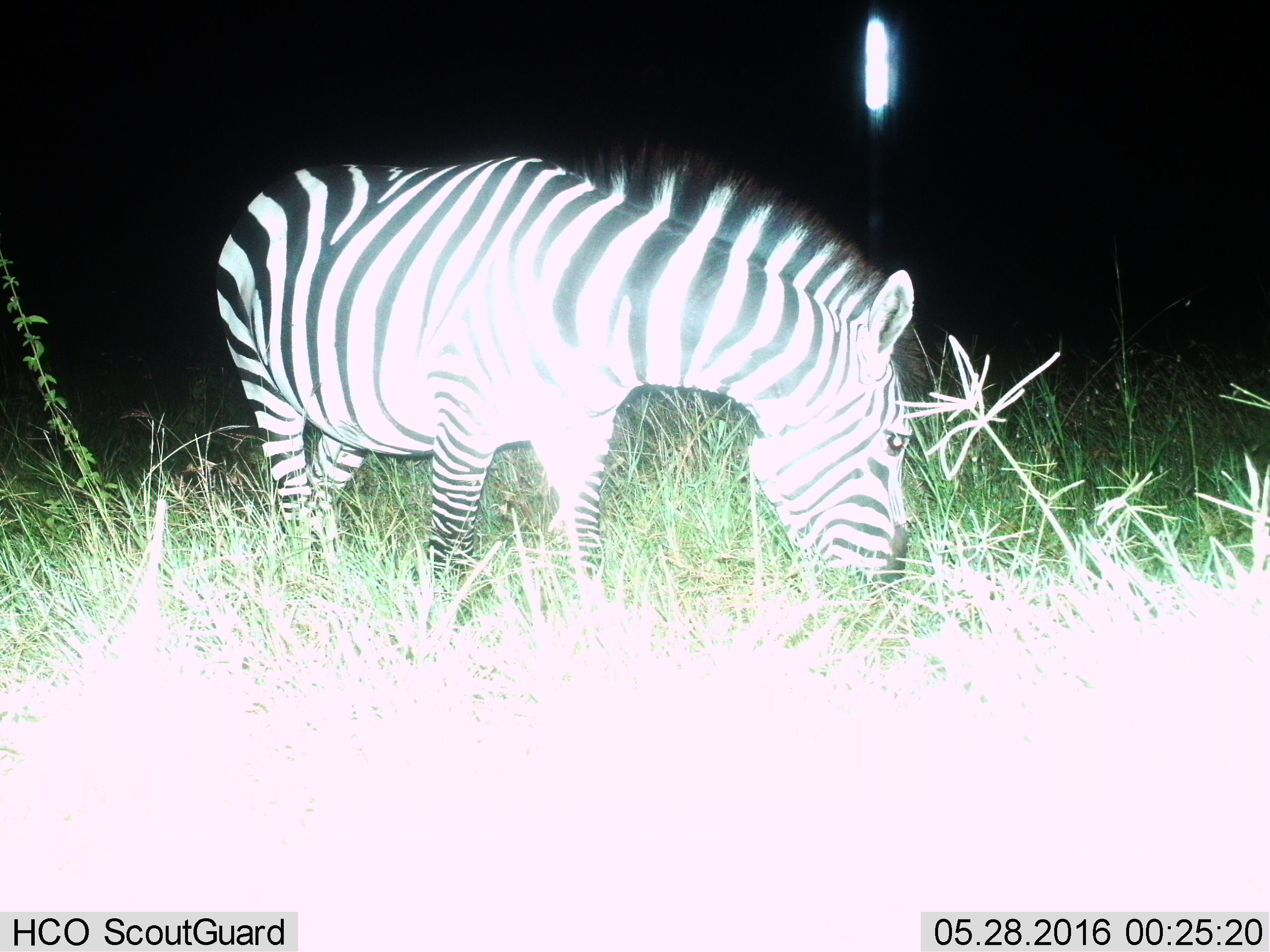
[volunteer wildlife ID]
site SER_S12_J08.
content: unidentified animal